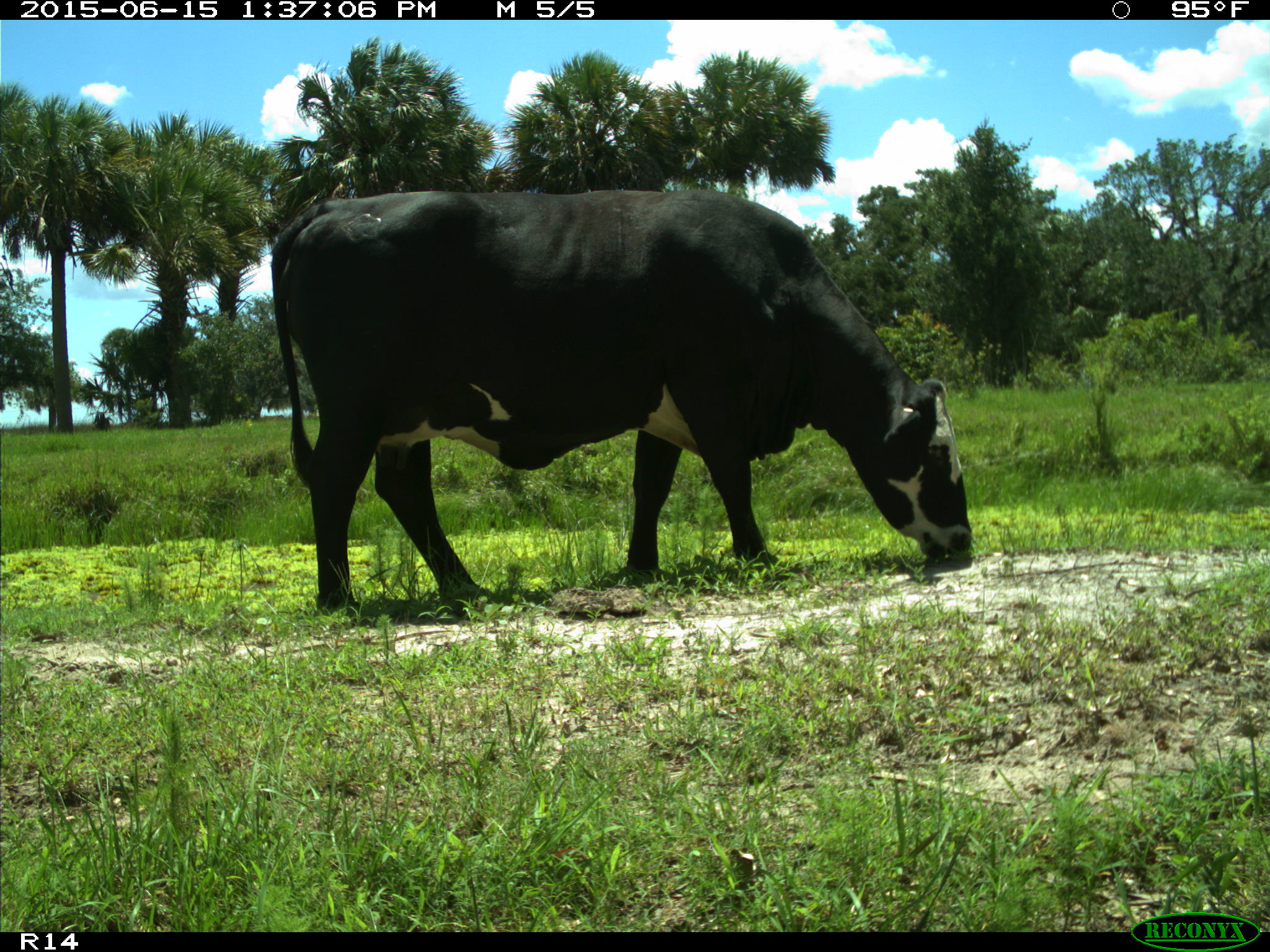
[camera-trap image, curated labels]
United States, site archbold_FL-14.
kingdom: Animalia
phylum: Chordata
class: Mammalia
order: Artiodactyla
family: Bovidae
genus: Bos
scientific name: Bos taurus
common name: domestic cow